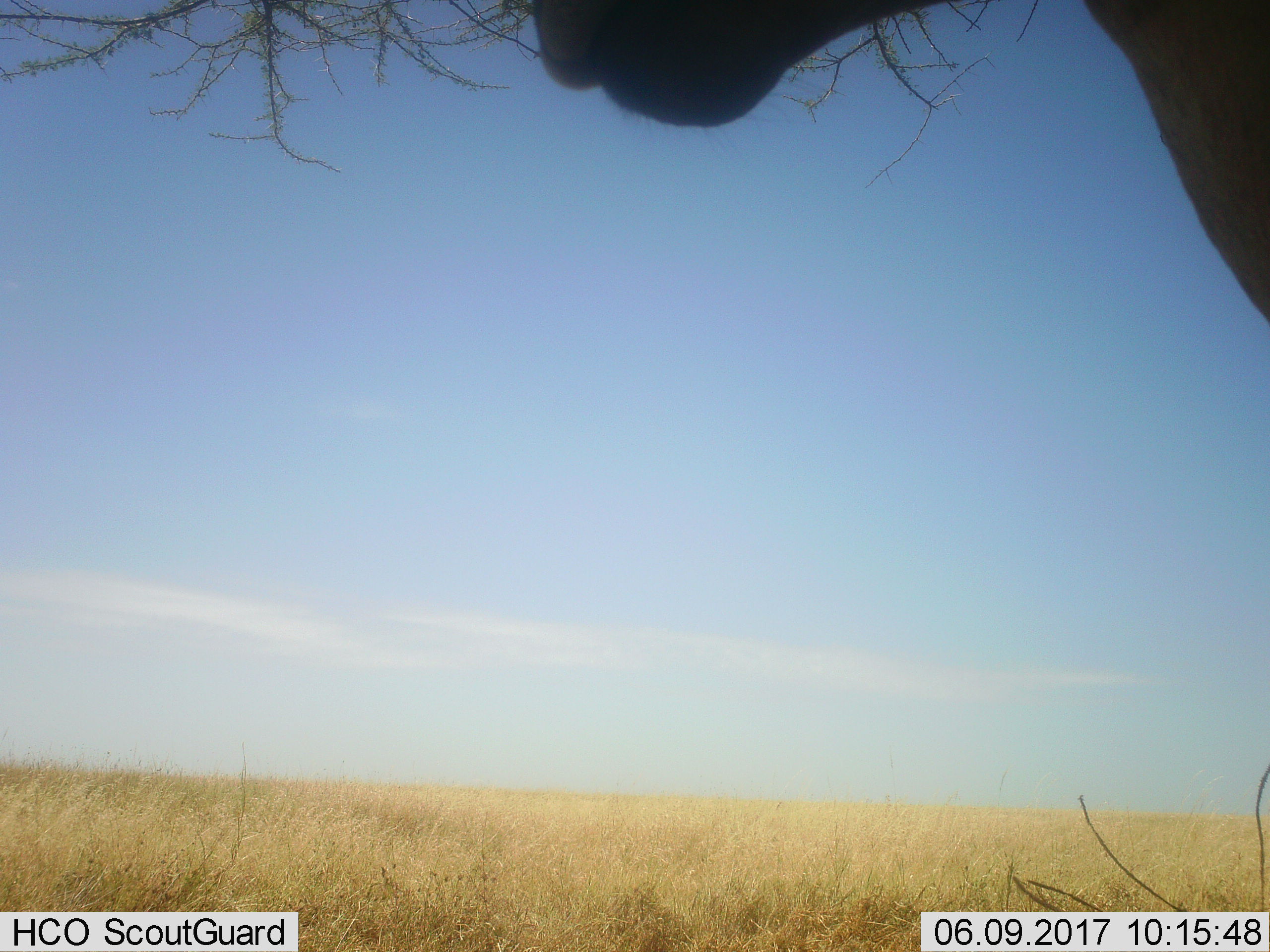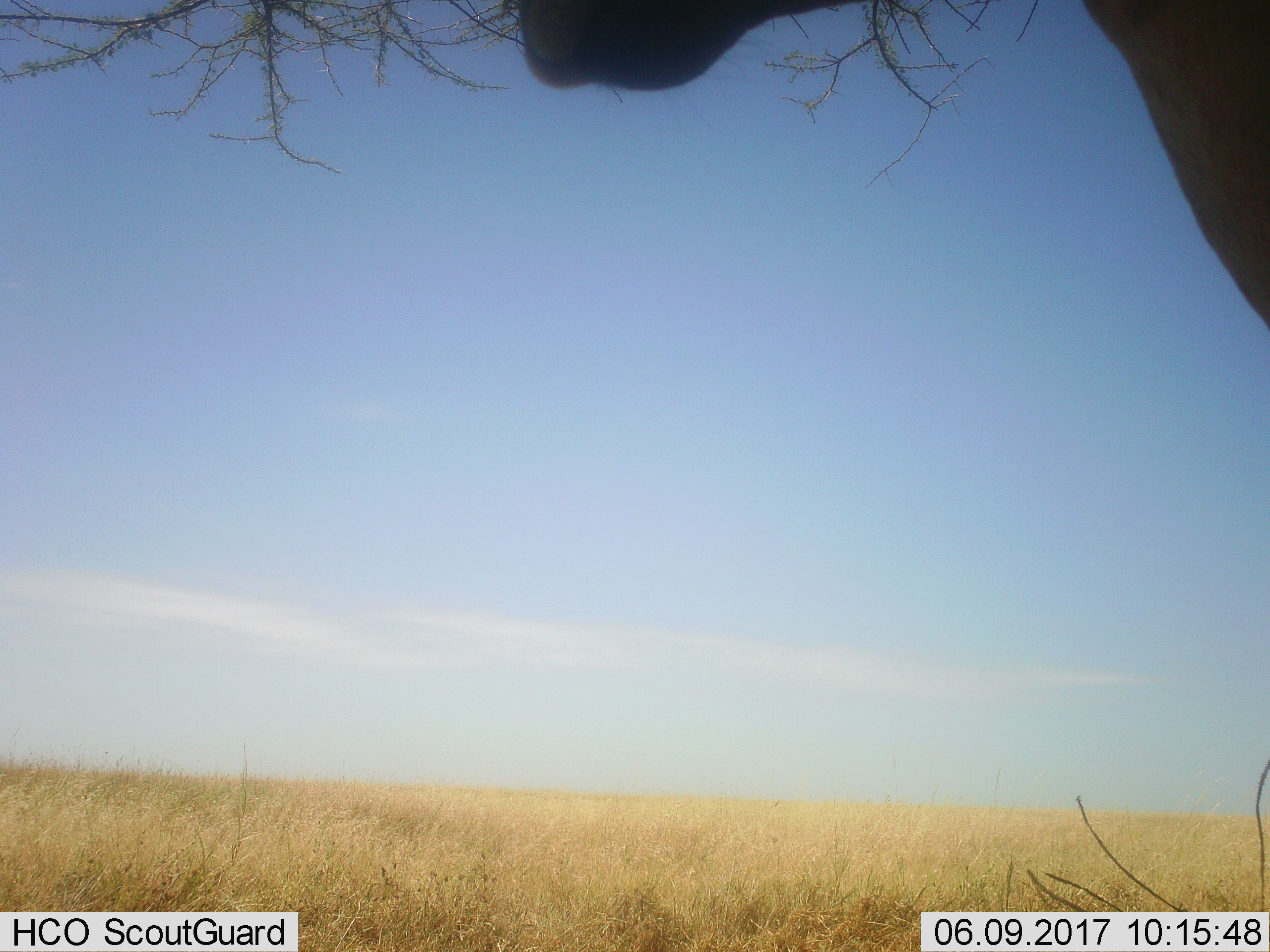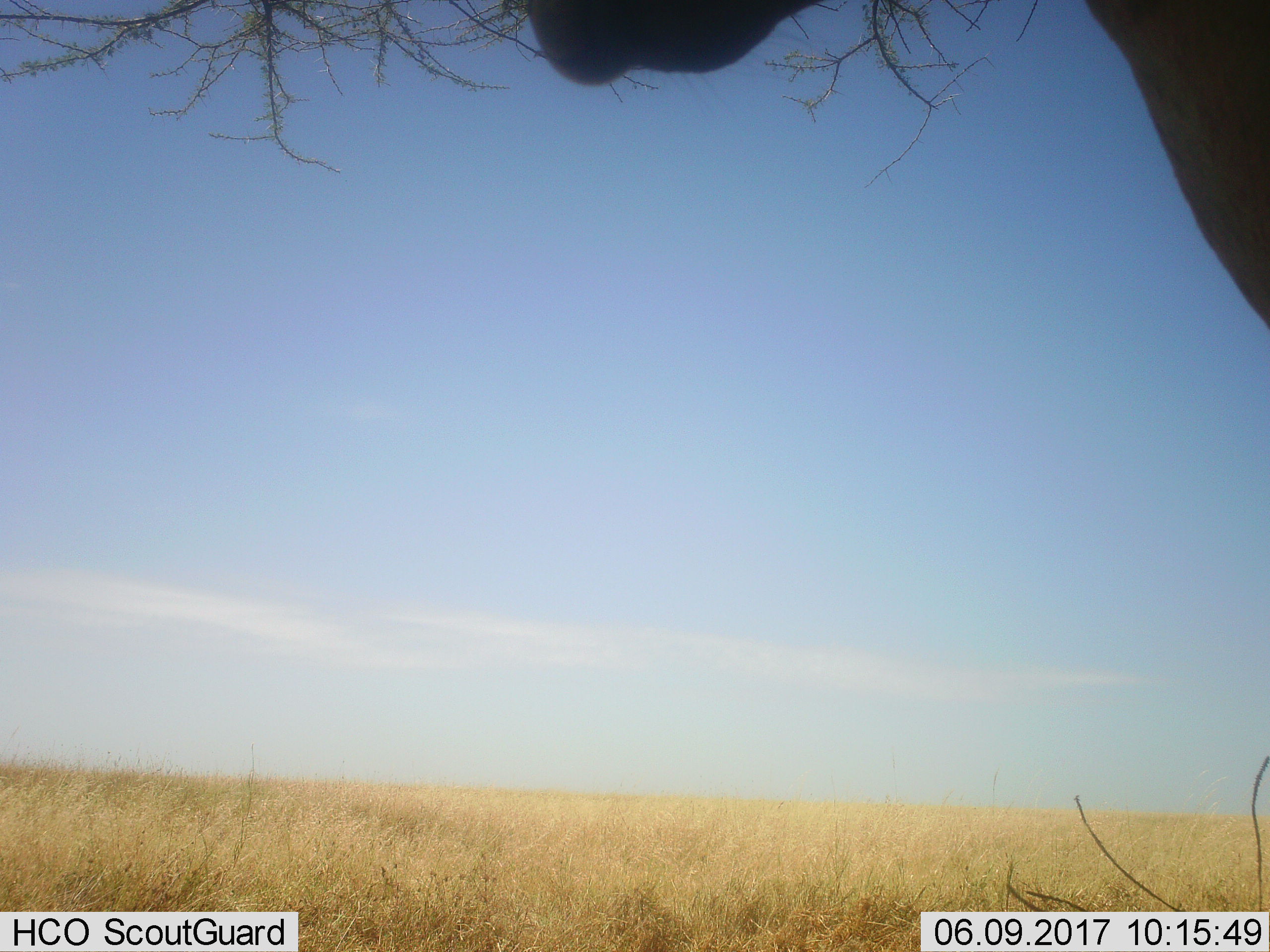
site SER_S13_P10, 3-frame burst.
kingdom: Animalia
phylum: Chordata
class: Mammalia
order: Artiodactyla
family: Bovidae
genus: Alcelaphus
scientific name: Alcelaphus buselaphus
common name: hartebeest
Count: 1.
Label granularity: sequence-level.